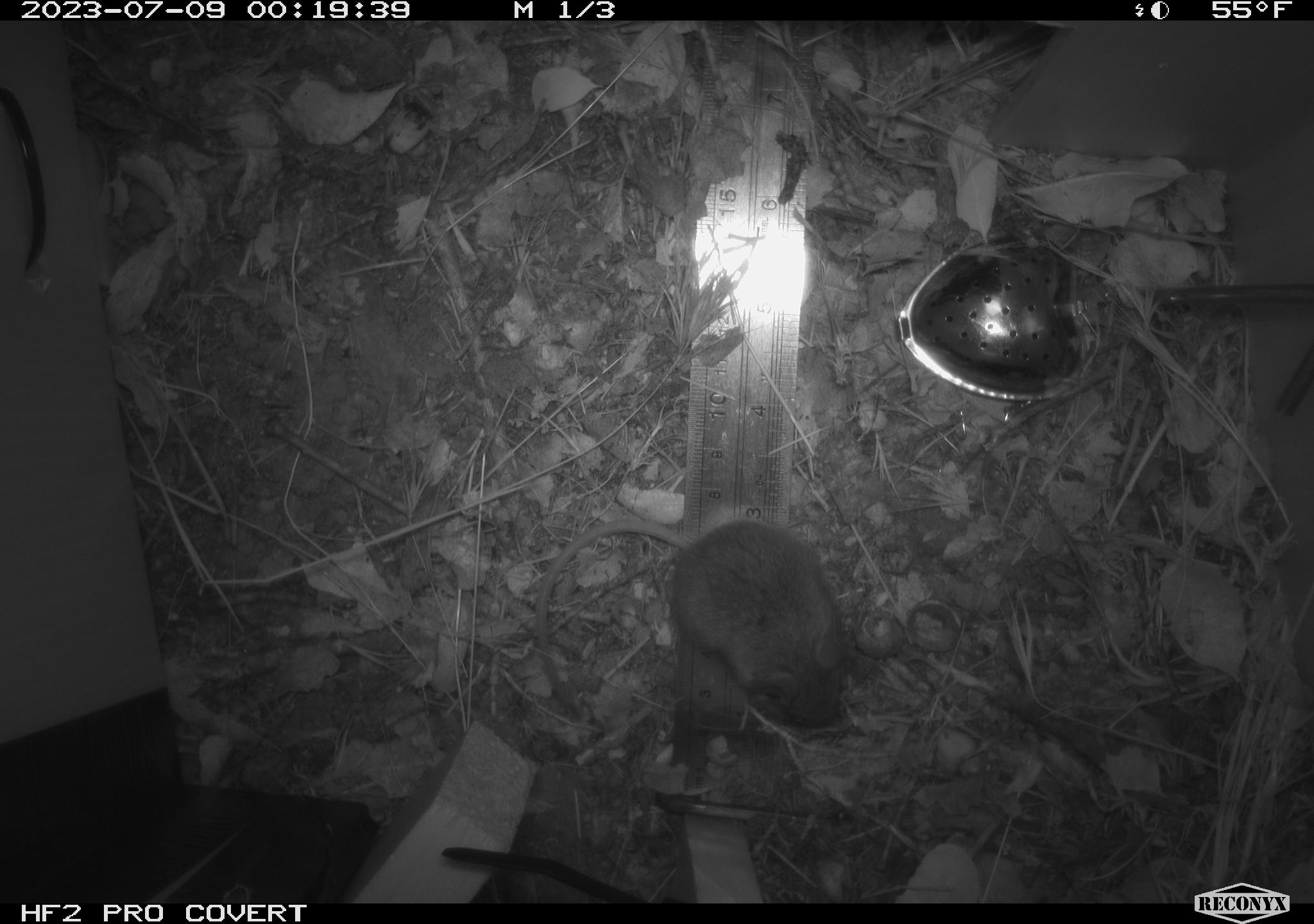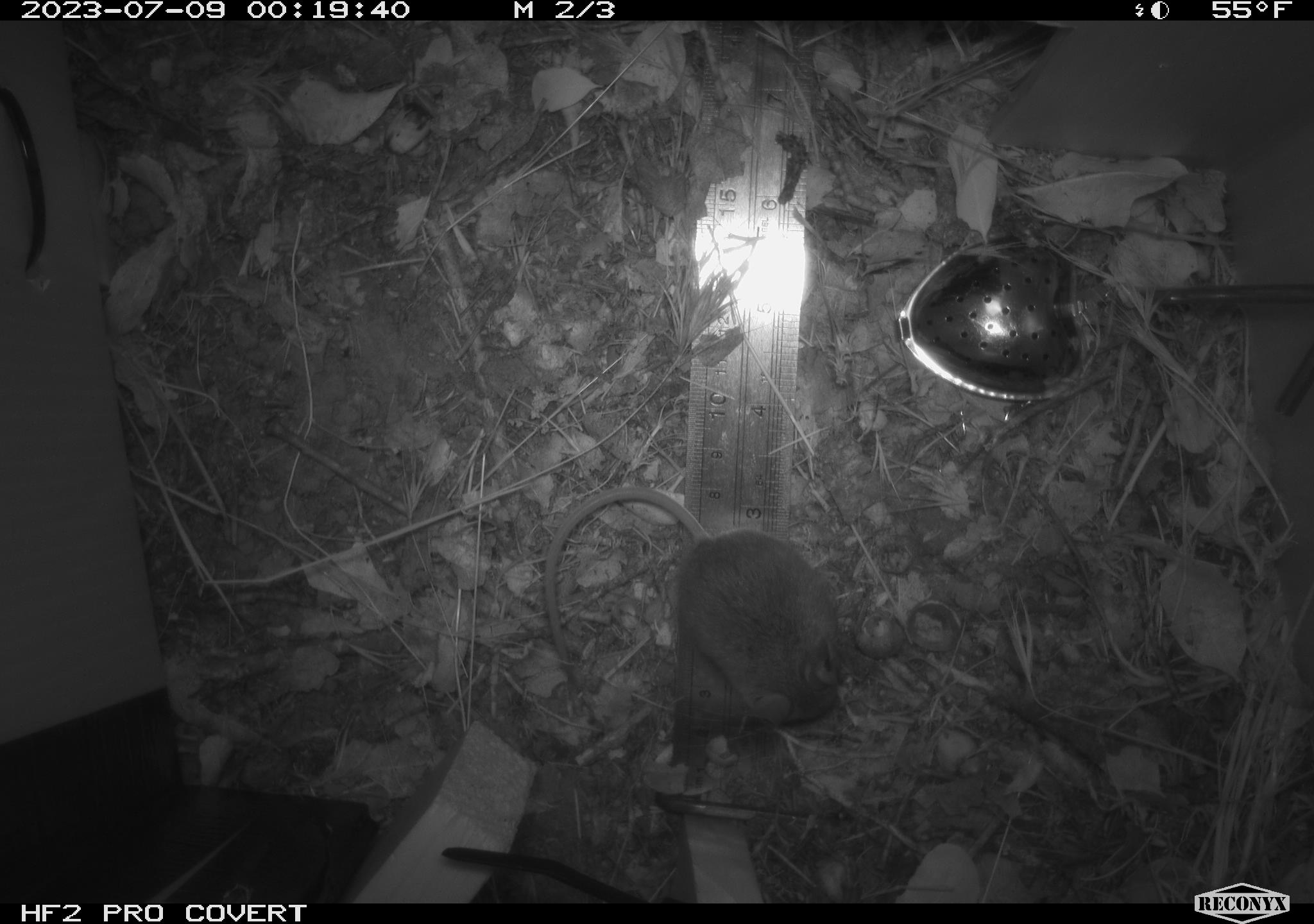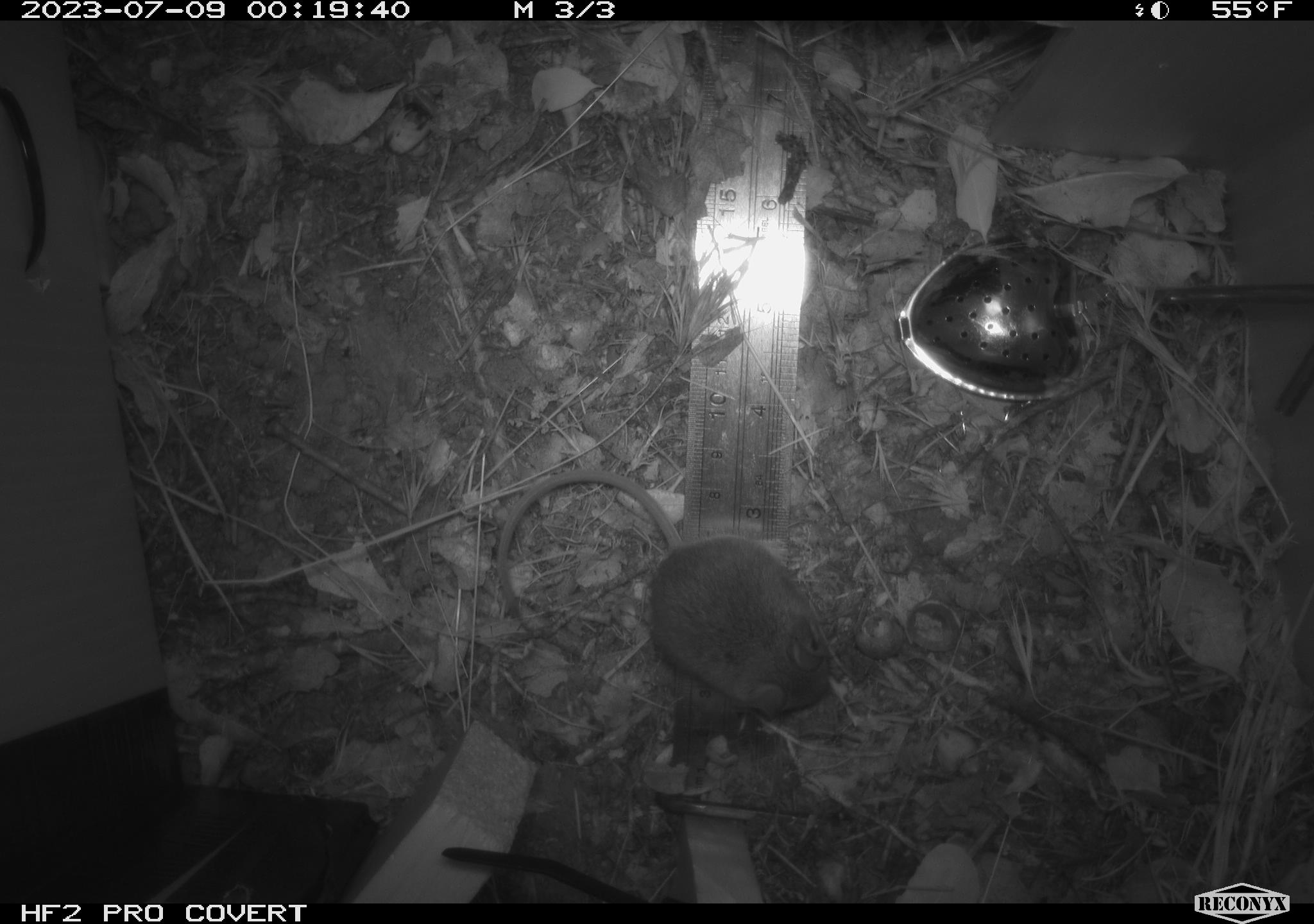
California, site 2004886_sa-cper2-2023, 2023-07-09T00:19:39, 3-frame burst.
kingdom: Animalia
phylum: Chordata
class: Mammalia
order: Rodentia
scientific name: Rodentia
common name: mouse species